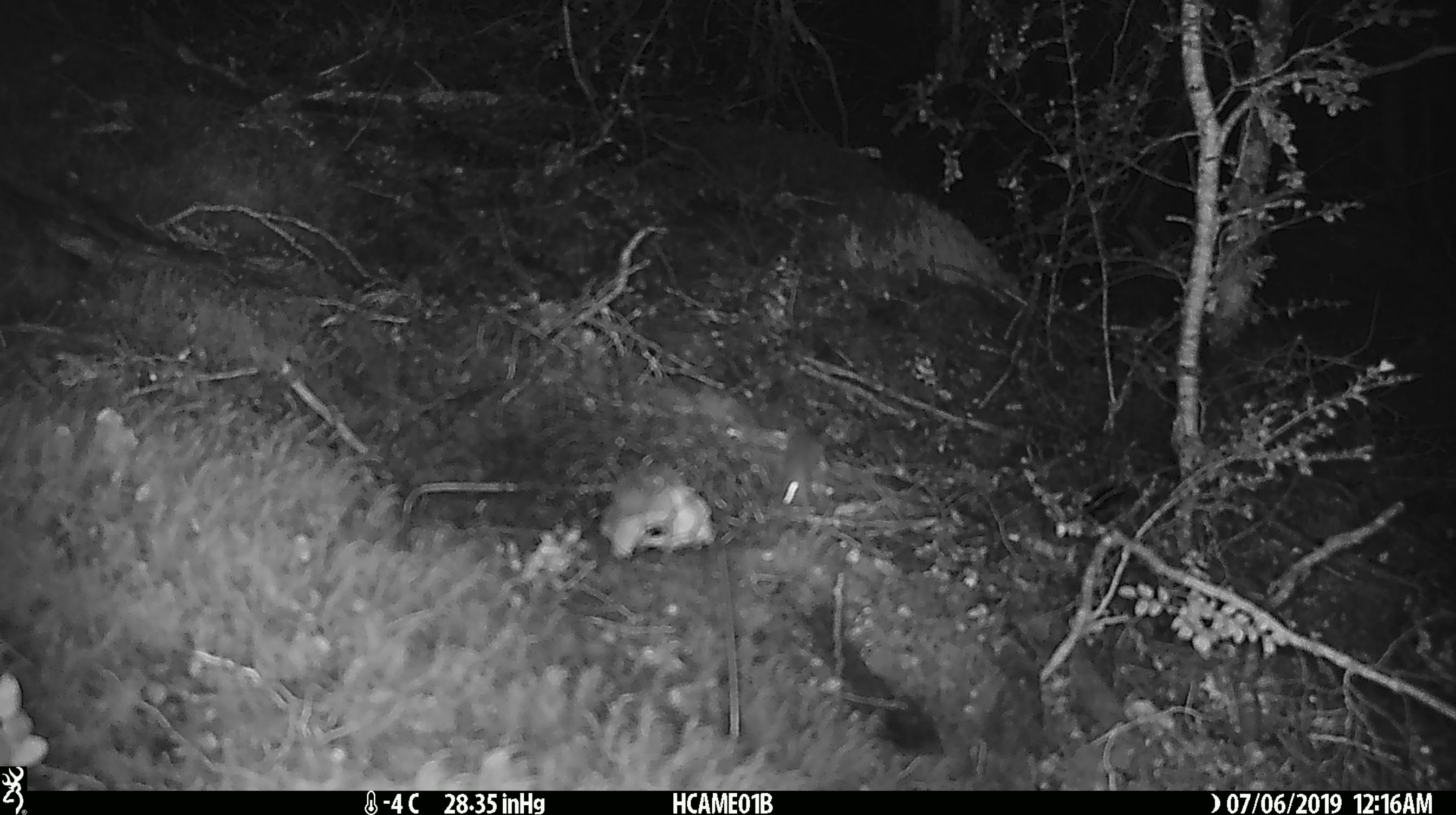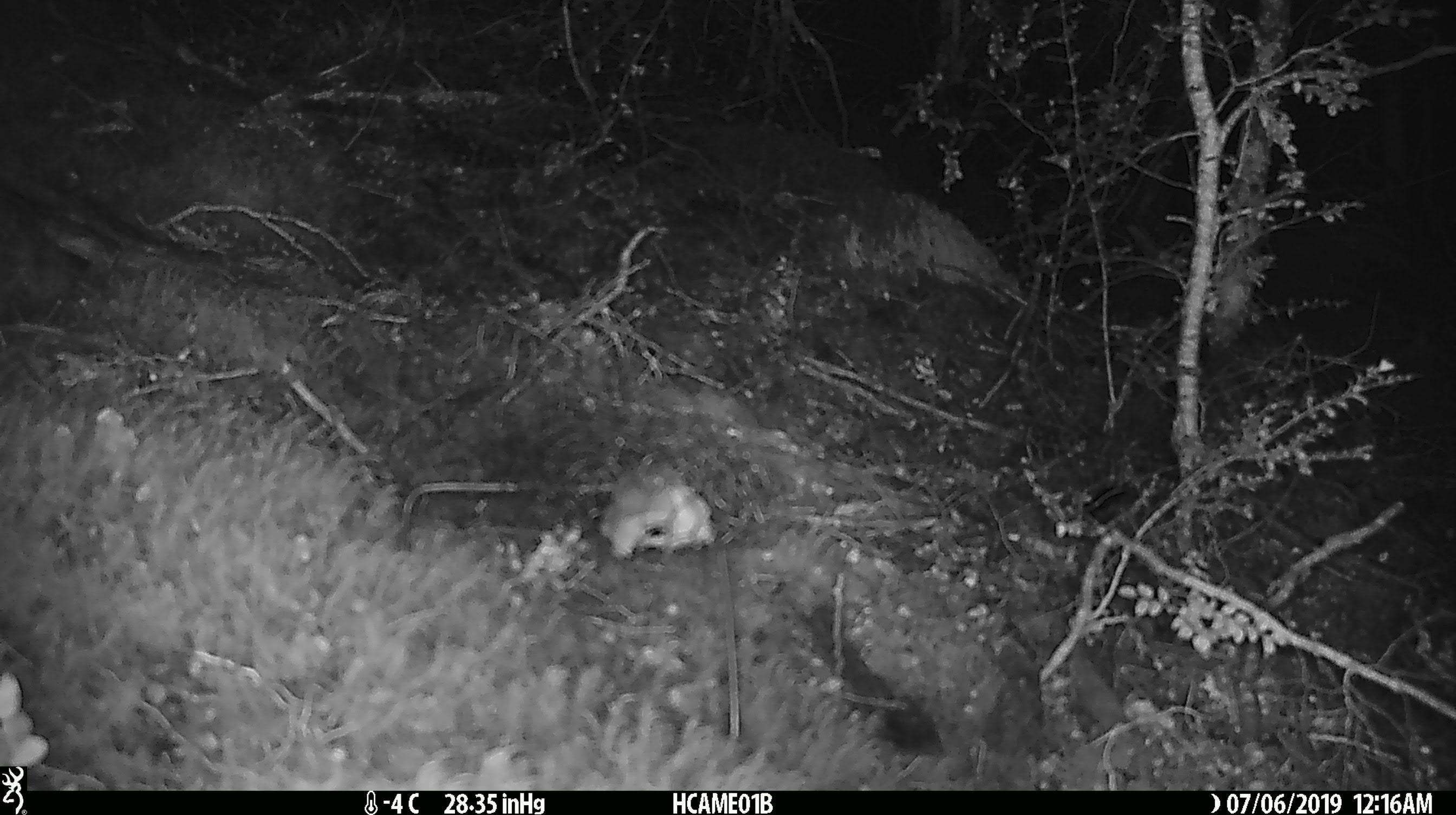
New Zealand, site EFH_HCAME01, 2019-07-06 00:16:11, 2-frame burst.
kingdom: Animalia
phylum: Chordata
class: Mammalia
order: Rodentia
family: Muridae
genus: Mus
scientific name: Mus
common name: mouse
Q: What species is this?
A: Mouse (Mus).